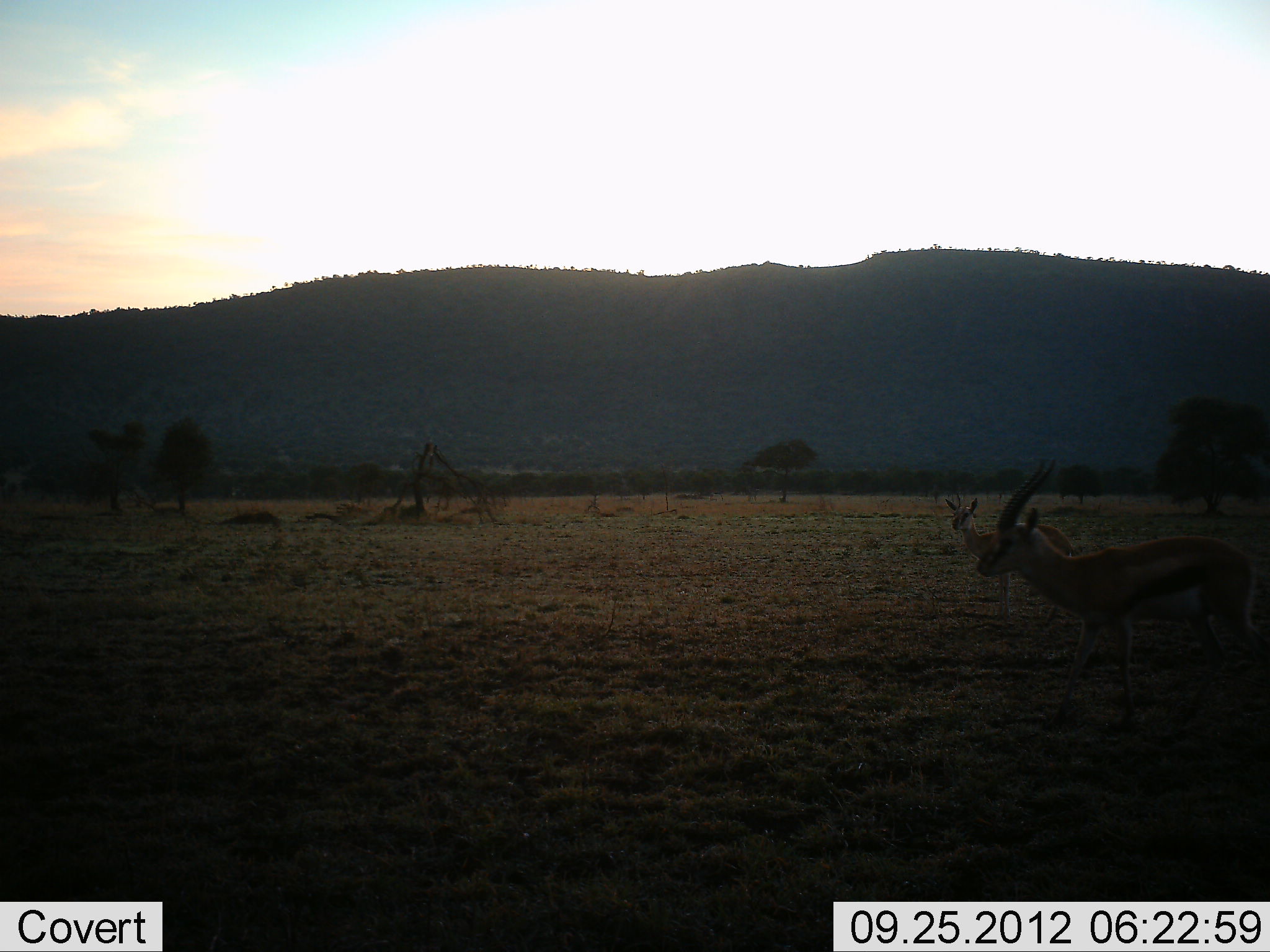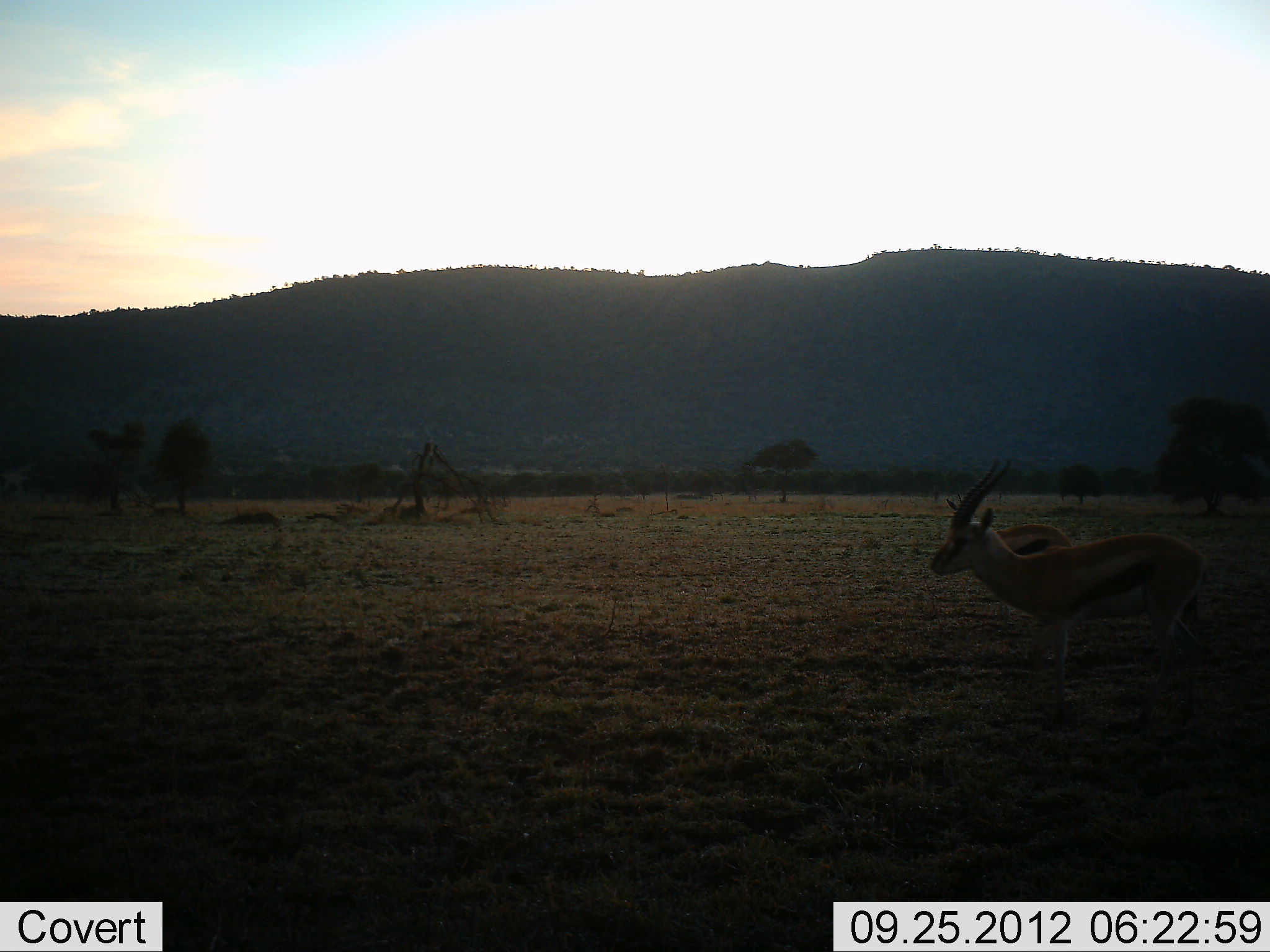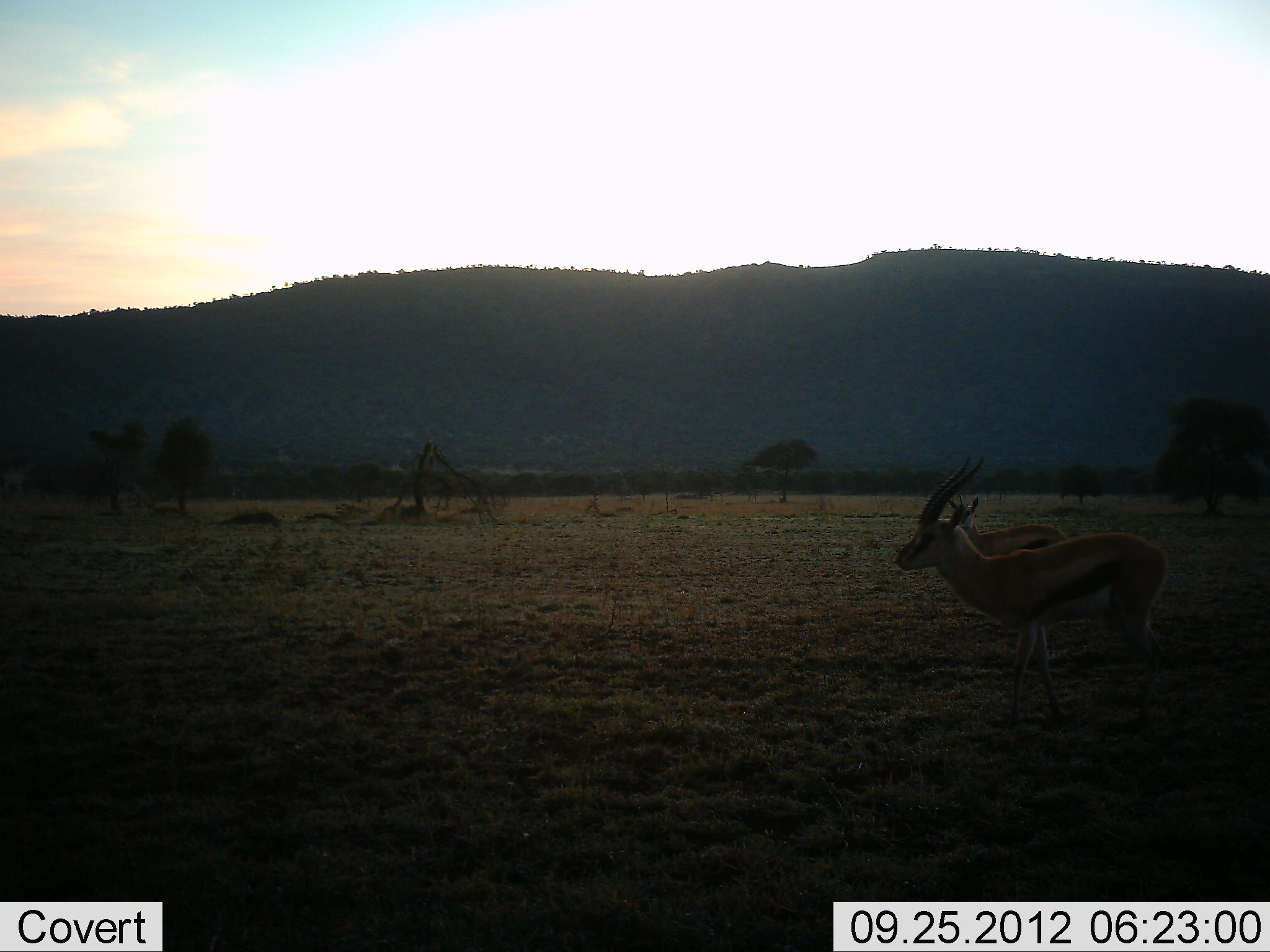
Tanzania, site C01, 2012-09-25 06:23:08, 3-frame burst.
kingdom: Animalia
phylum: Chordata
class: Mammalia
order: Artiodactyla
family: Bovidae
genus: Eudorcas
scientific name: Eudorcas thomsonii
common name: thomson's gazelle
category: gazellethomsons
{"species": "gazellethomsons (thomson's gazelle) (Eudorcas thomsonii)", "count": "2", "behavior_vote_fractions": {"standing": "50%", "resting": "0%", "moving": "90%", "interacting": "0%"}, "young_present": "0%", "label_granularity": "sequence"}